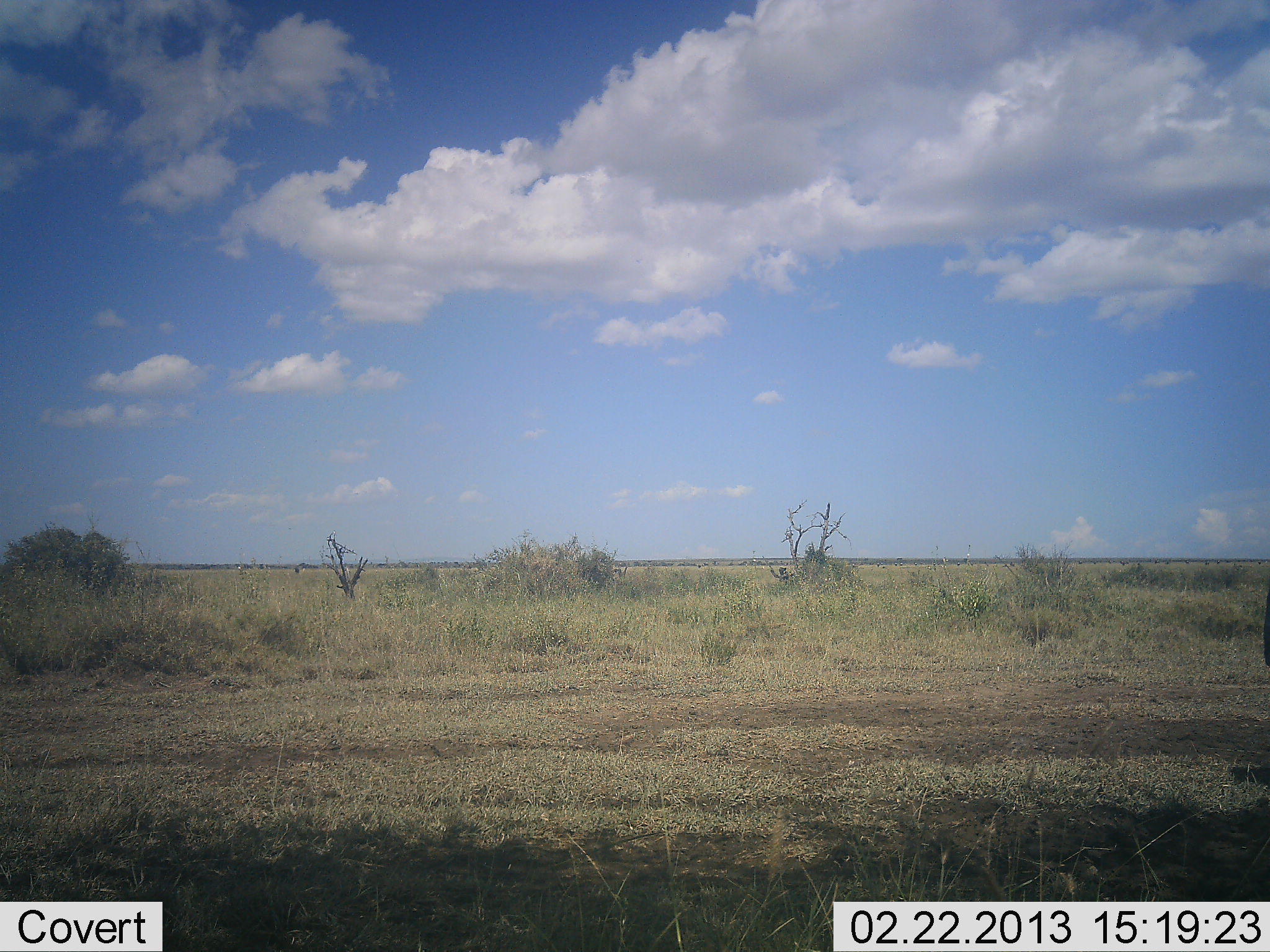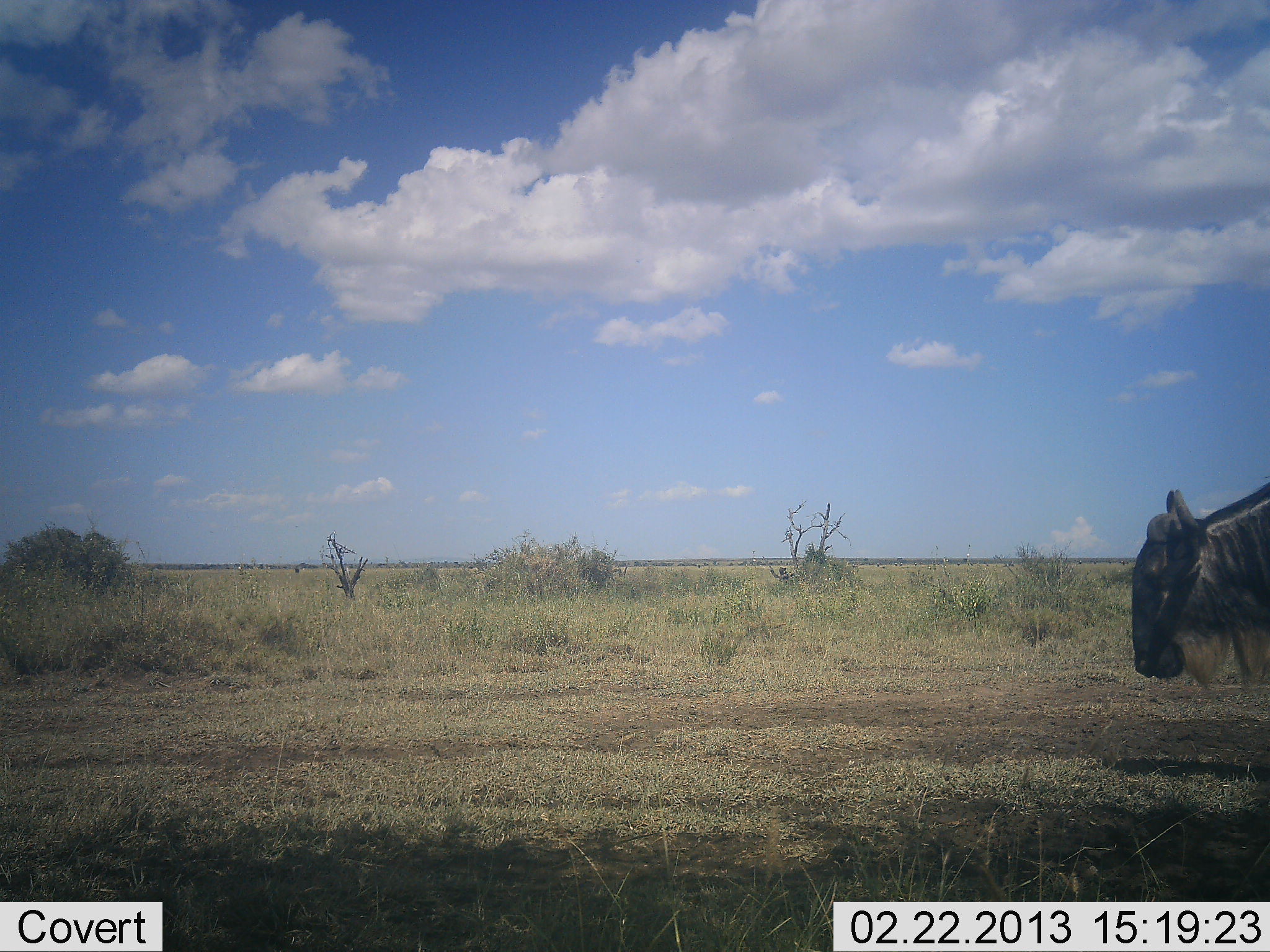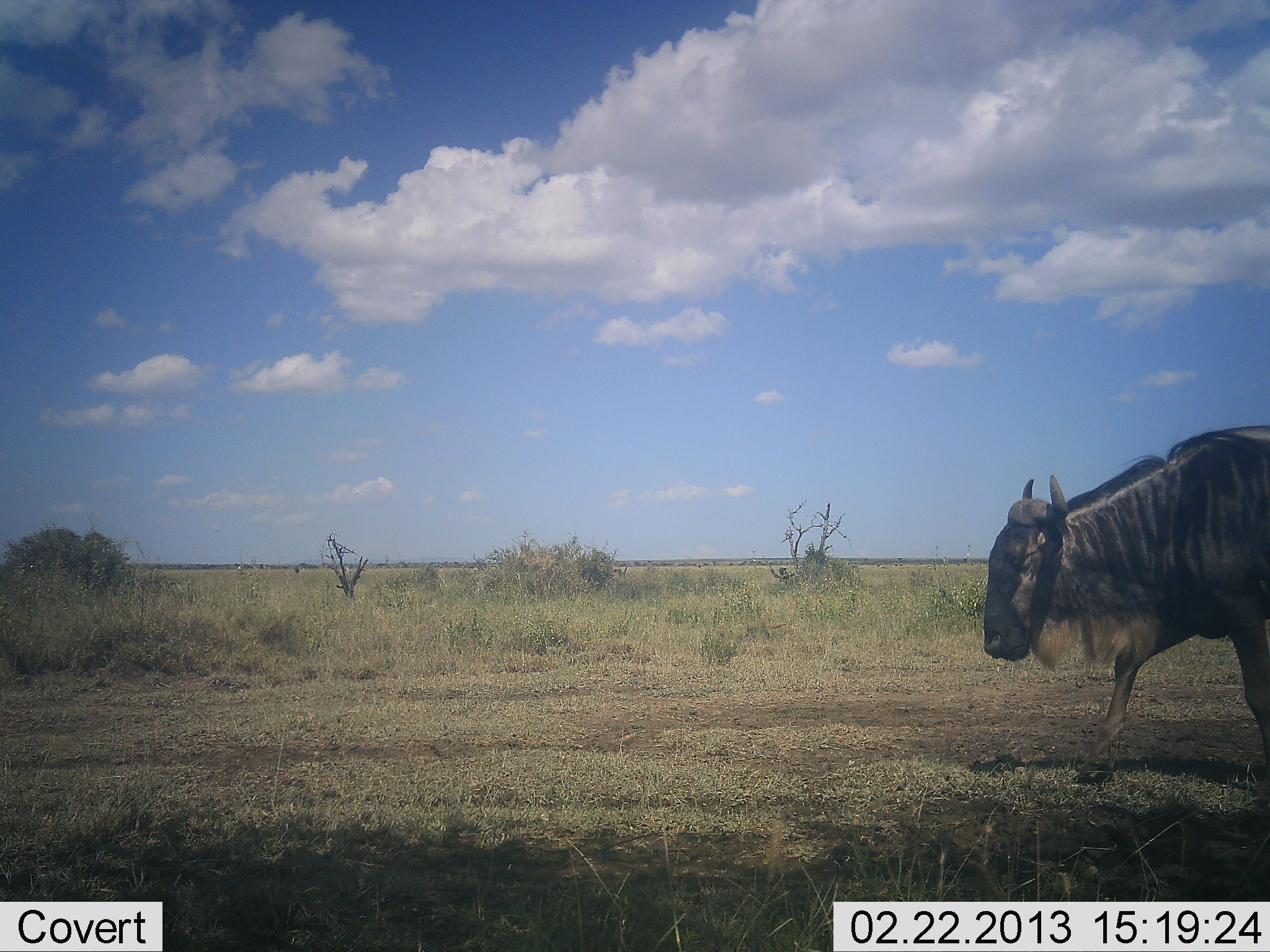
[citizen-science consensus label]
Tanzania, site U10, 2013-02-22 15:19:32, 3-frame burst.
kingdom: Animalia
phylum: Chordata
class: Mammalia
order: Artiodactyla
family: Bovidae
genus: Connochaetes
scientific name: Connochaetes taurinus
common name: blue wildebeest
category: wildebeest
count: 1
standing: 8%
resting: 0%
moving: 92%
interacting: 0%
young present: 0%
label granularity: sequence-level